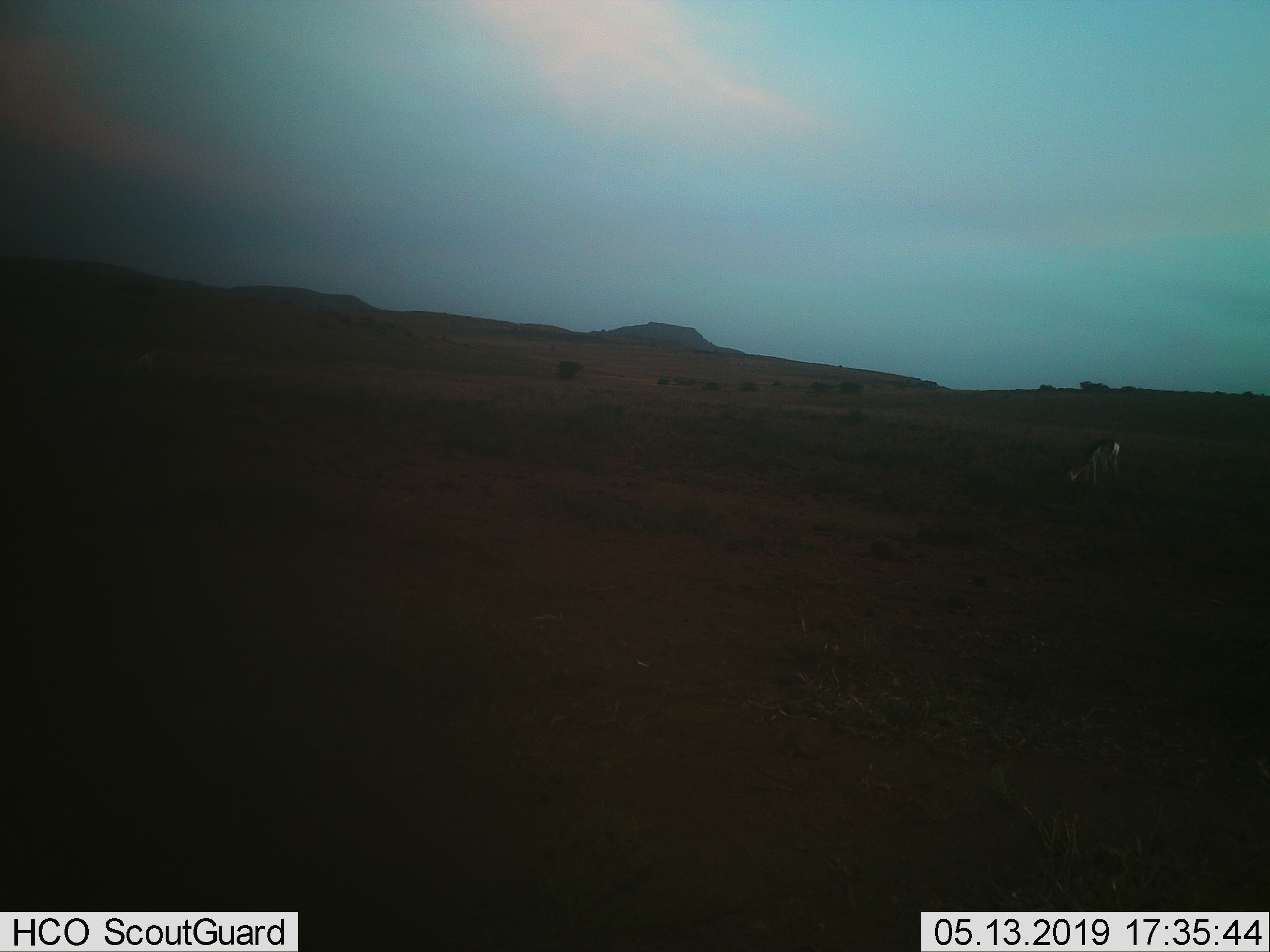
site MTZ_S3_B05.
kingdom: Animalia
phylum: Chordata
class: Mammalia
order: Artiodactyla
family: Bovidae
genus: Antidorcas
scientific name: Antidorcas marsupialis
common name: springbok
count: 2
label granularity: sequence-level